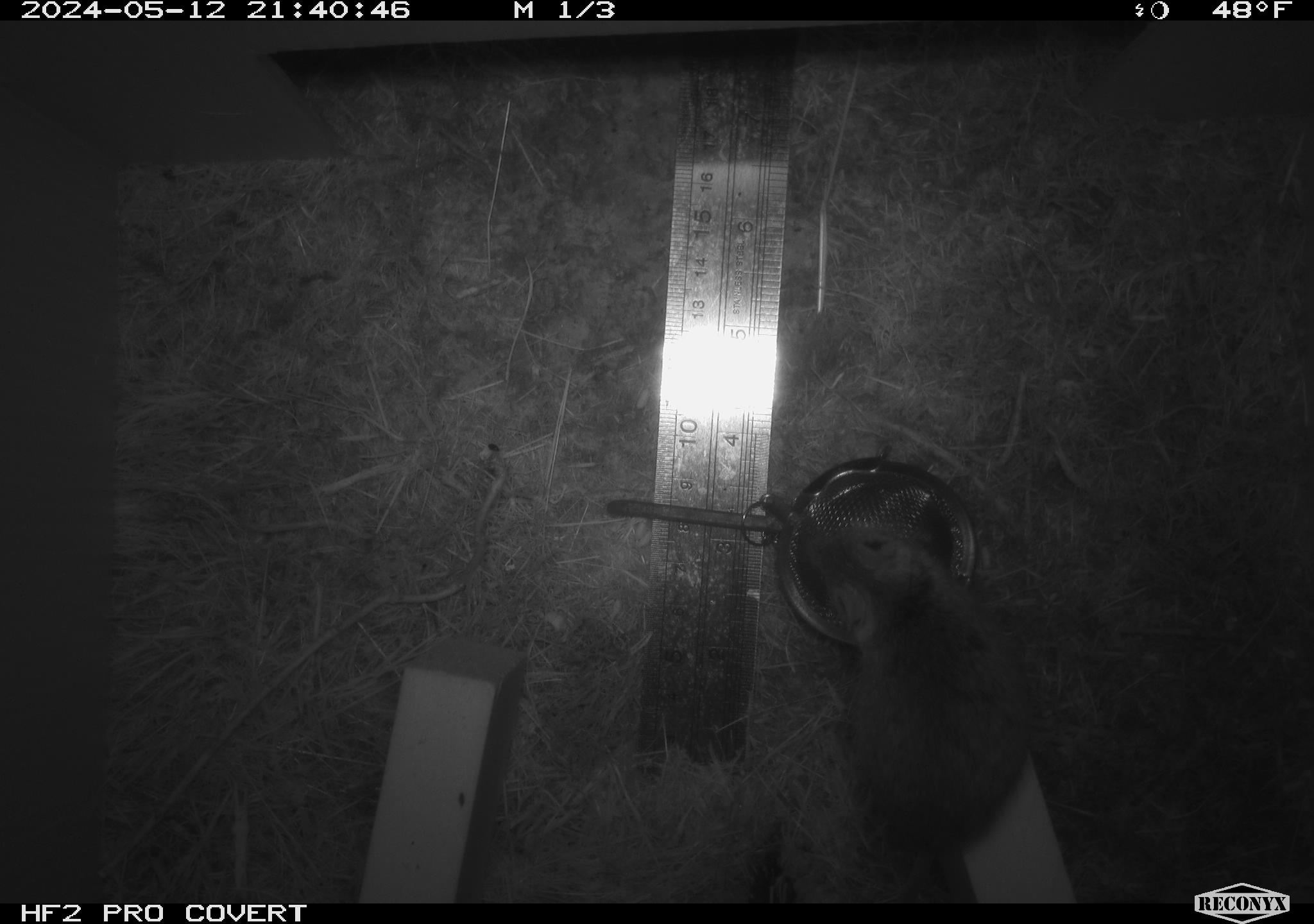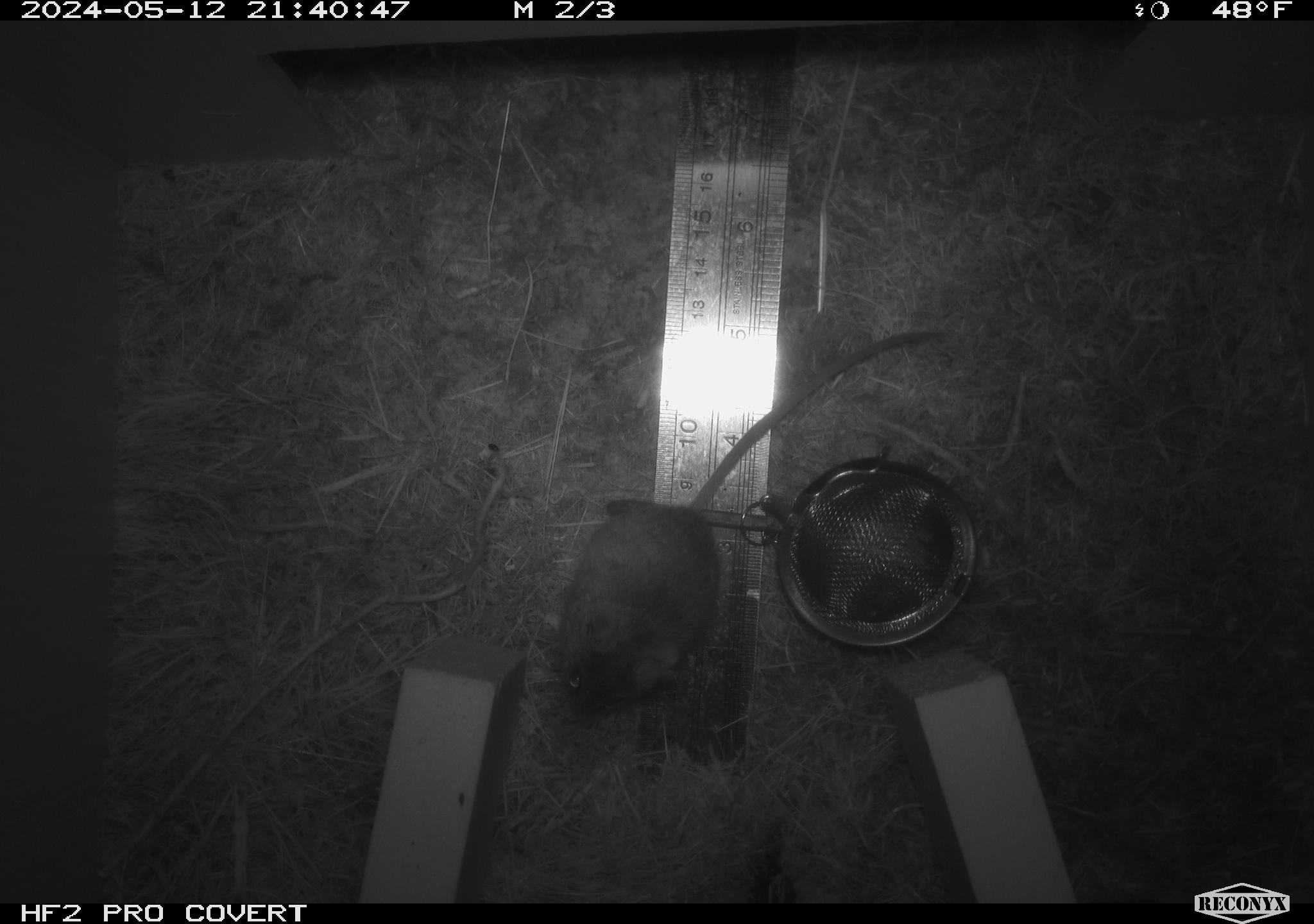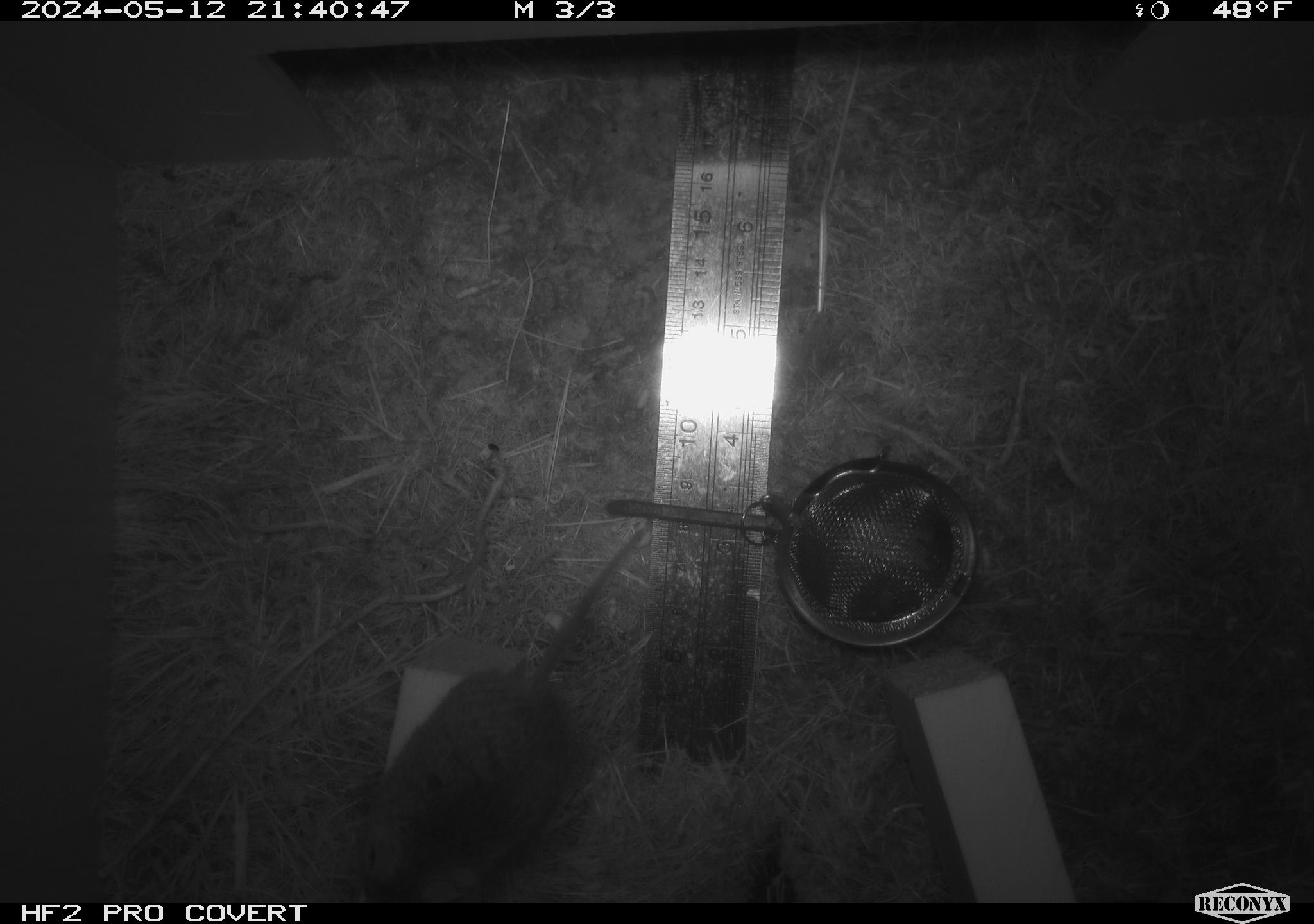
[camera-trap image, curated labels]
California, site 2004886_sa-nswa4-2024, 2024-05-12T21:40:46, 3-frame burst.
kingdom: Animalia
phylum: Chordata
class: Mammalia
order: Rodentia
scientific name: Rodentia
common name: mouse species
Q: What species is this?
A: Mouse species (Rodentia).